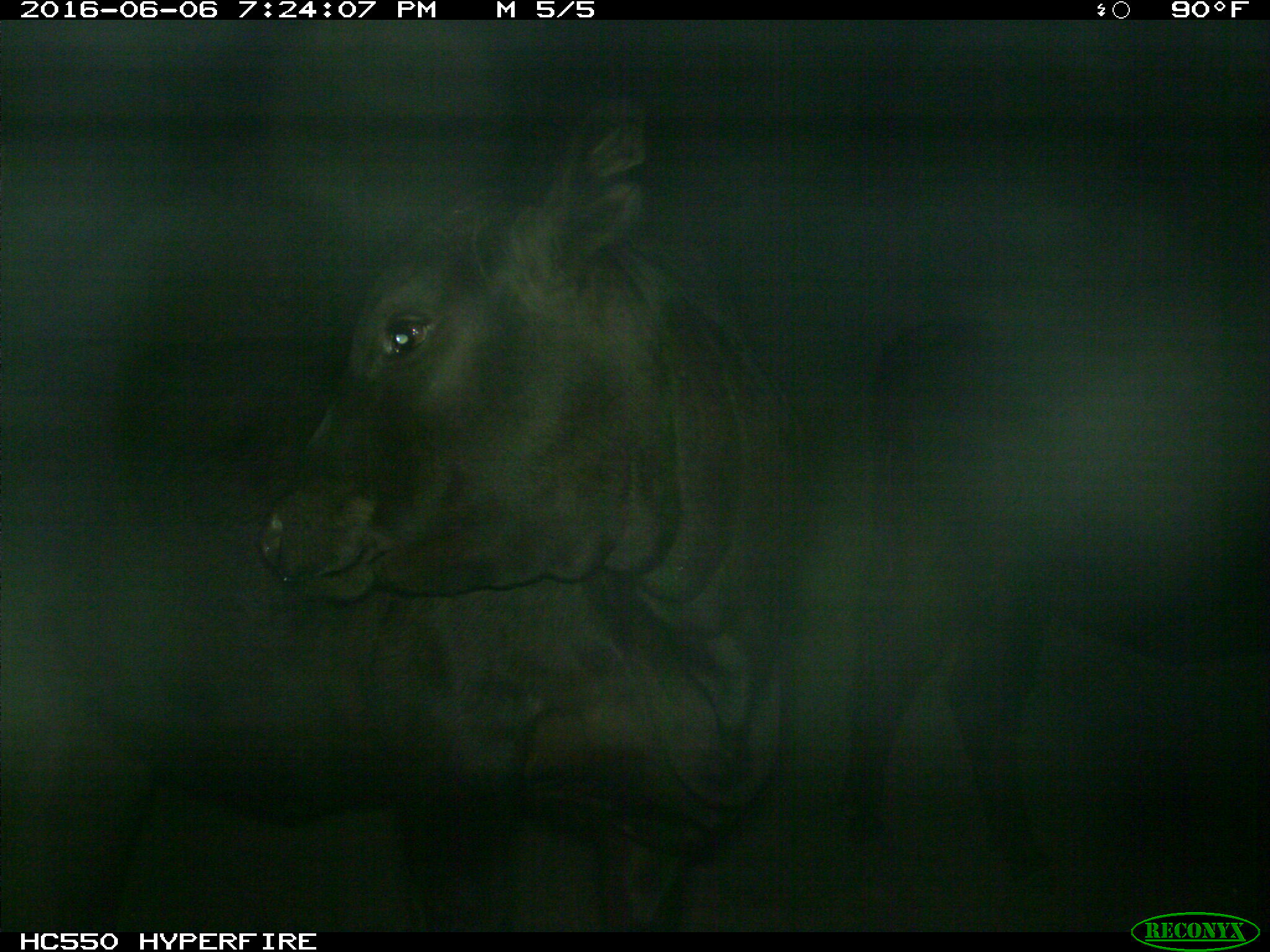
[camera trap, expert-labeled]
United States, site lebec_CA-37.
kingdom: Animalia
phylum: Chordata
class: Mammalia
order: Artiodactyla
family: Bovidae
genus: Bos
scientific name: Bos taurus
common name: domestic cow